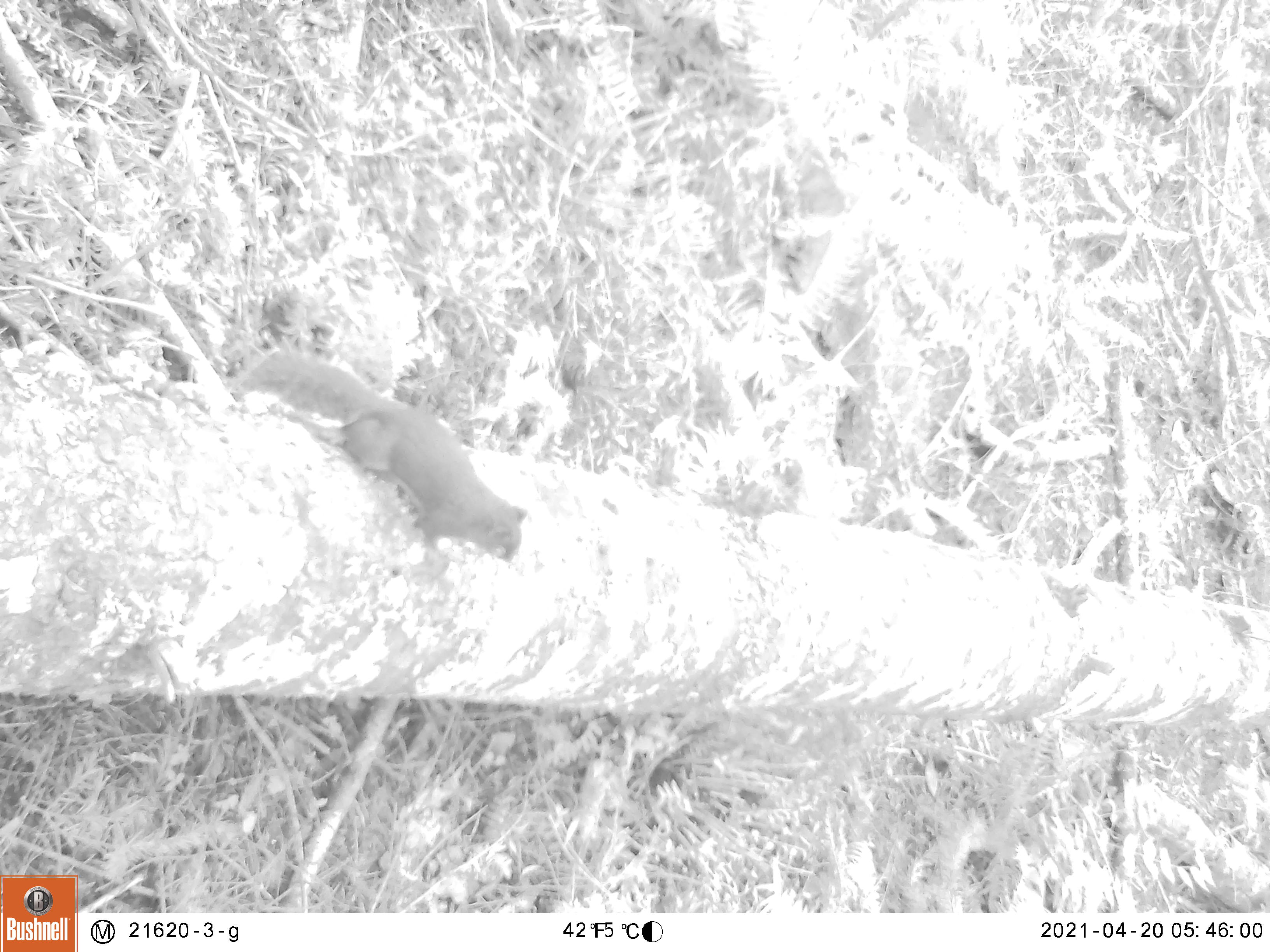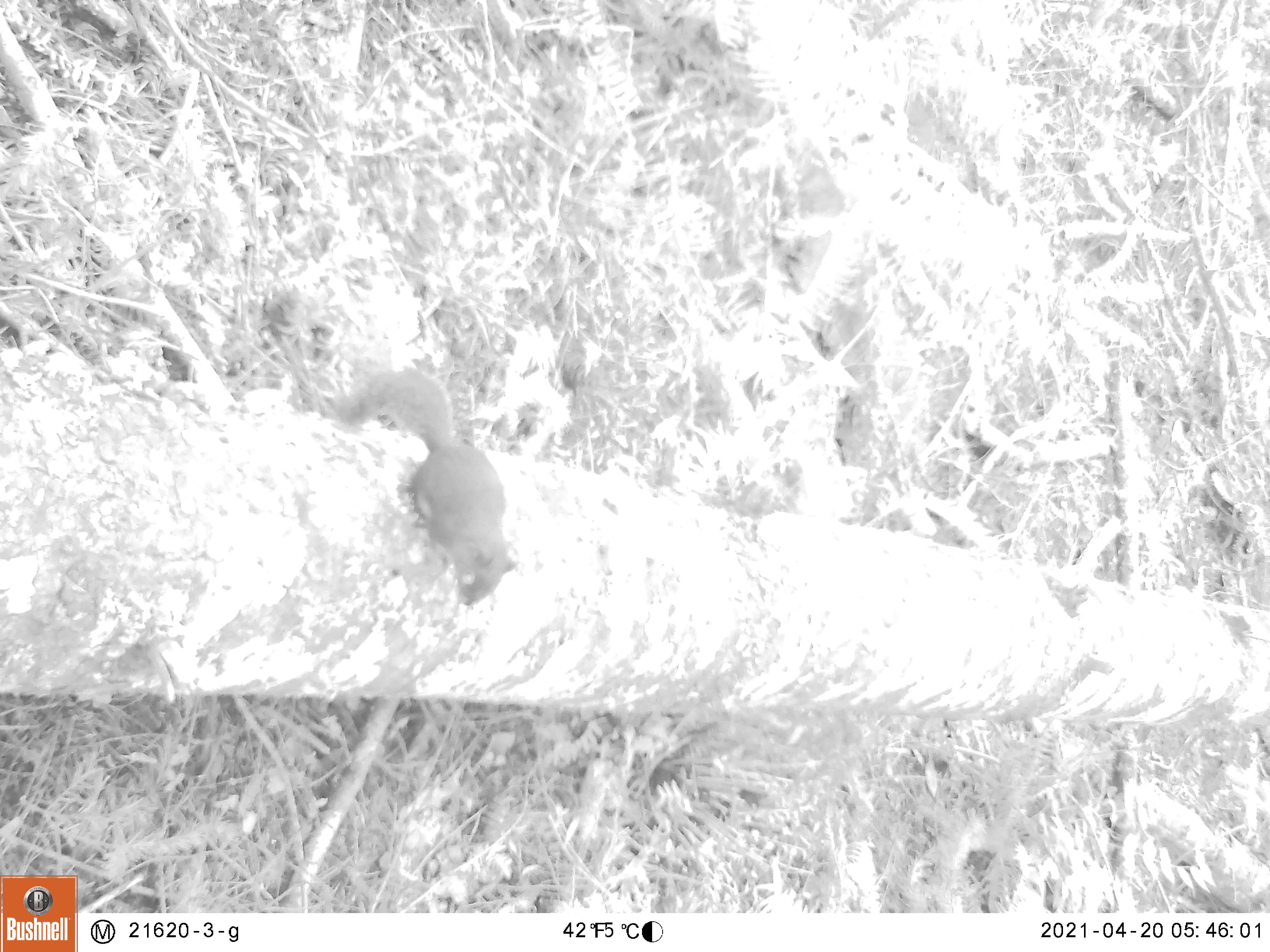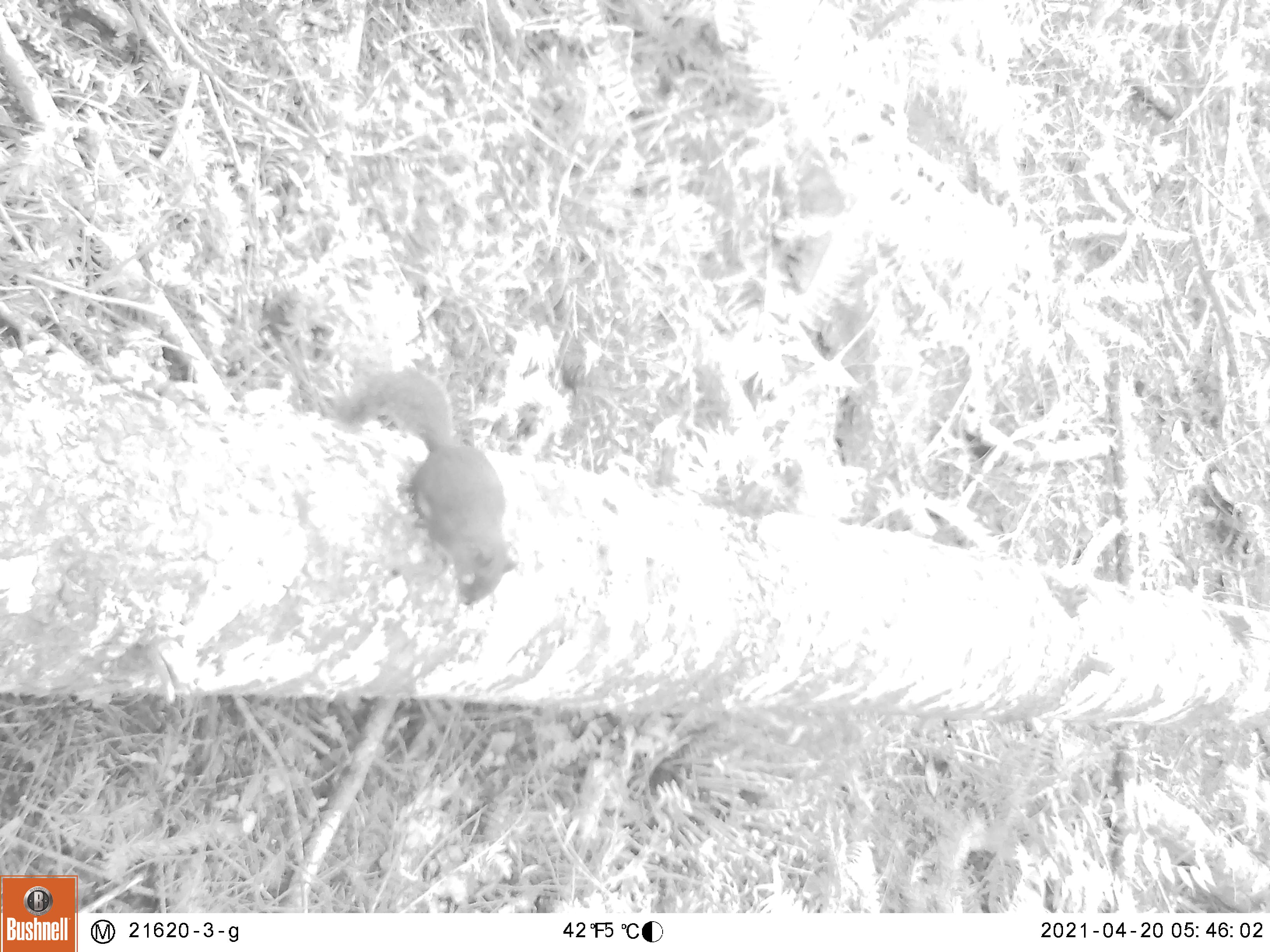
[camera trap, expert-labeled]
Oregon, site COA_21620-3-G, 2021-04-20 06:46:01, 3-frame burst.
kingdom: Animalia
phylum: Chordata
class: Mammalia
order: Rodentia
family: Sciuridae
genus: Tamiasciurus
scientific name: Tamiasciurus douglasii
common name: douglas squirrel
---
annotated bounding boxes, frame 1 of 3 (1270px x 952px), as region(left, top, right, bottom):
douglas squirrel: region(227, 333, 543, 584)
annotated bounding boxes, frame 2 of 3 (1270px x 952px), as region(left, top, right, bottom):
douglas squirrel: region(307, 353, 531, 615)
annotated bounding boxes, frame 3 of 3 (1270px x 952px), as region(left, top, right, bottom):
douglas squirrel: region(303, 353, 547, 615)